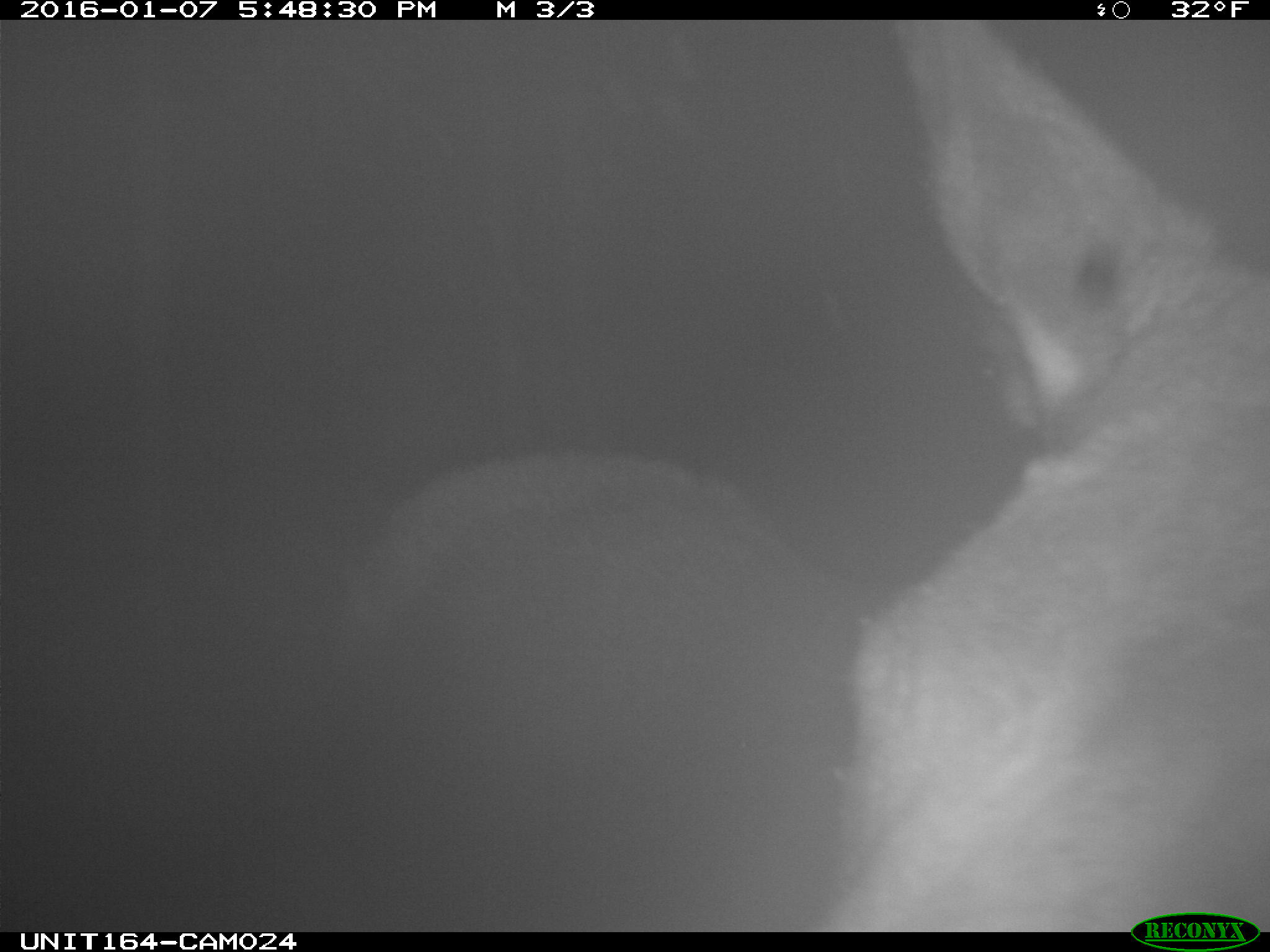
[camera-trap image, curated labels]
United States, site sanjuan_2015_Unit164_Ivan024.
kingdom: Animalia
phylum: Chordata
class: Mammalia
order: Artiodactyla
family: Cervidae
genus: Alces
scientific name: Alces alces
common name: moose